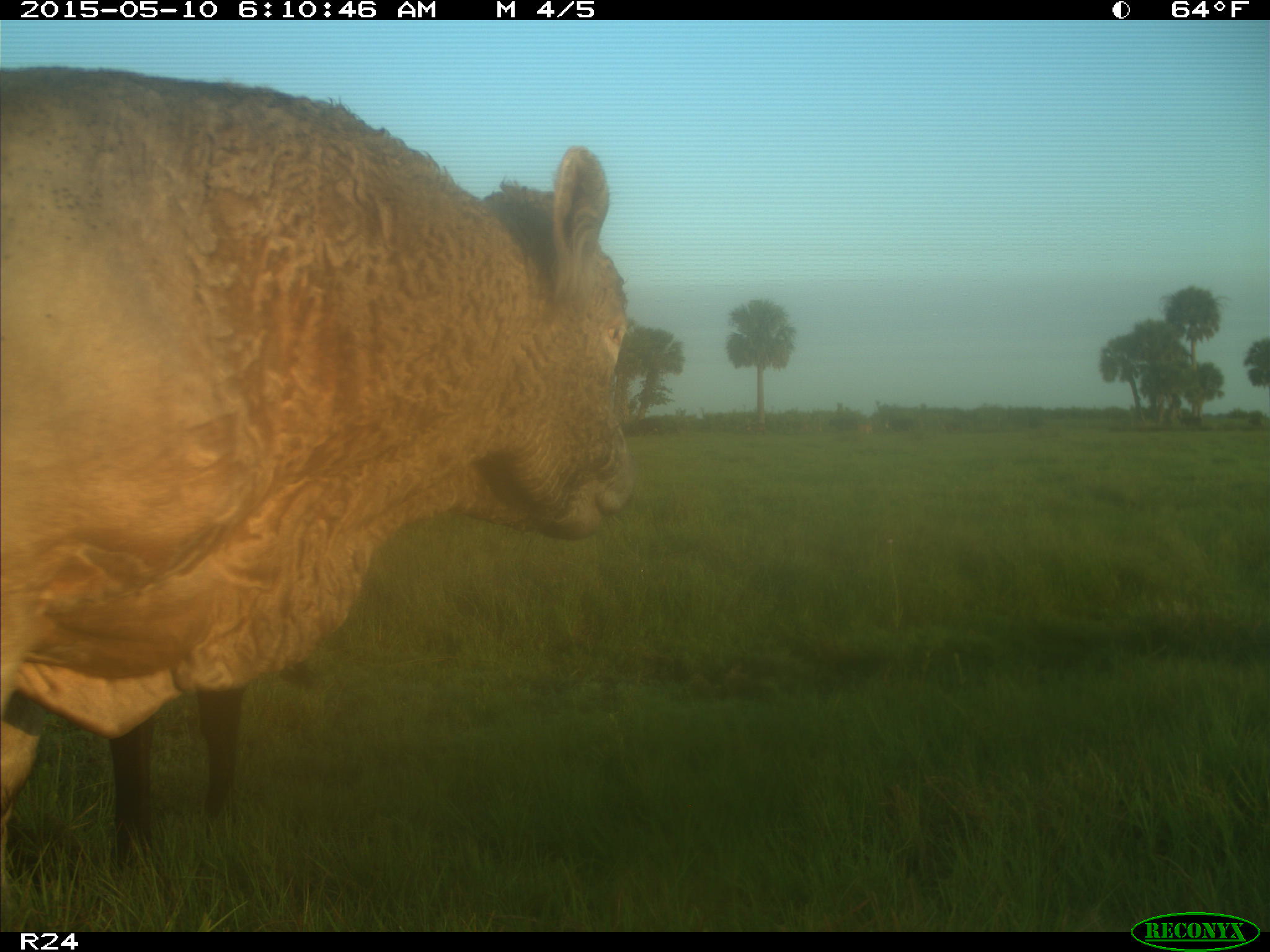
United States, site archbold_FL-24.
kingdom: Animalia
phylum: Chordata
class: Mammalia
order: Artiodactyla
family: Bovidae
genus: Bos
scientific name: Bos taurus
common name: domestic cow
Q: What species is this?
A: Bos taurus (domestic cow).